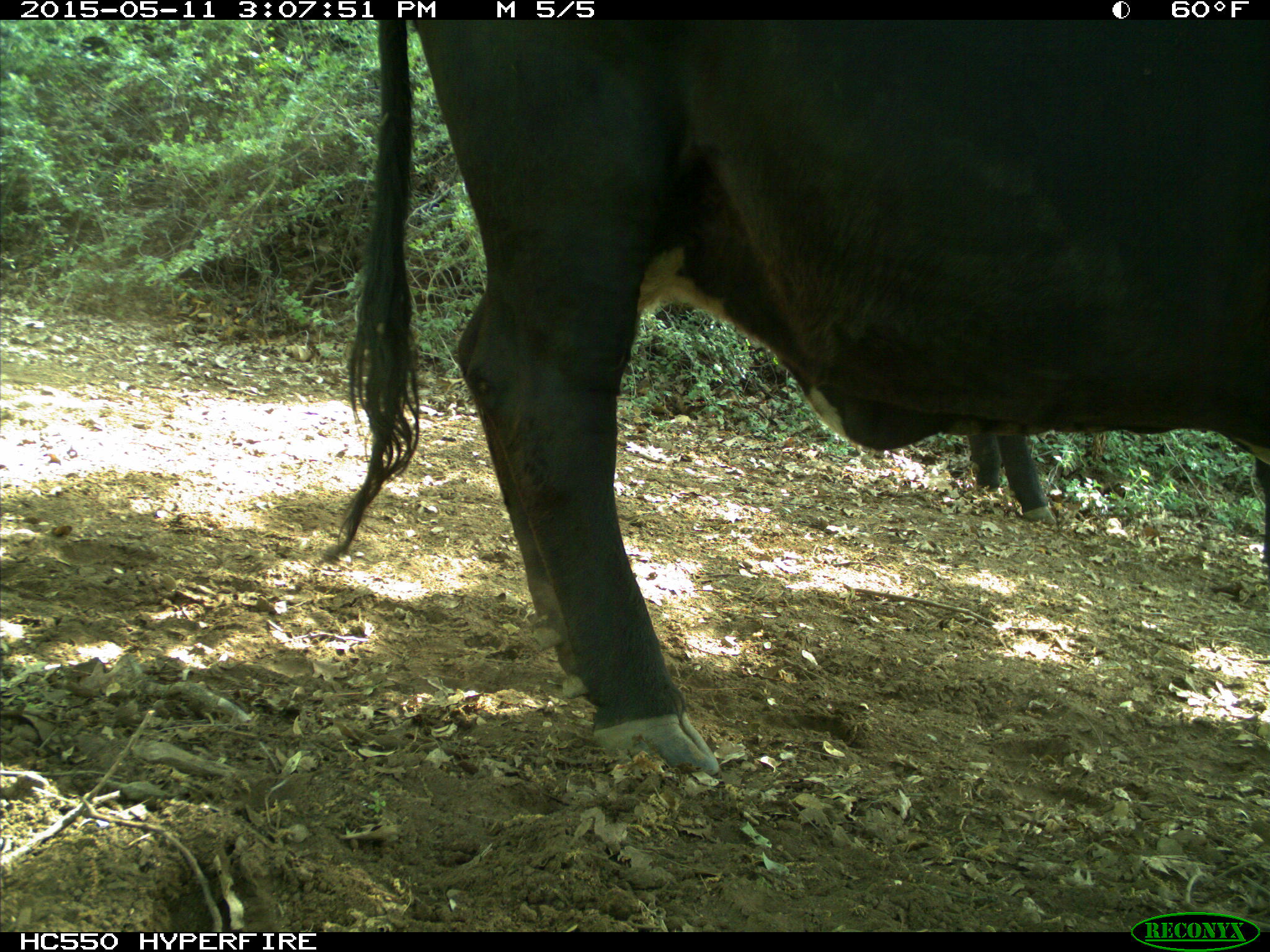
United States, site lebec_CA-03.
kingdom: Animalia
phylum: Chordata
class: Mammalia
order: Artiodactyla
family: Bovidae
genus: Bos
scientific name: Bos taurus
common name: domestic cow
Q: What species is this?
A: Bos taurus (domestic cow).